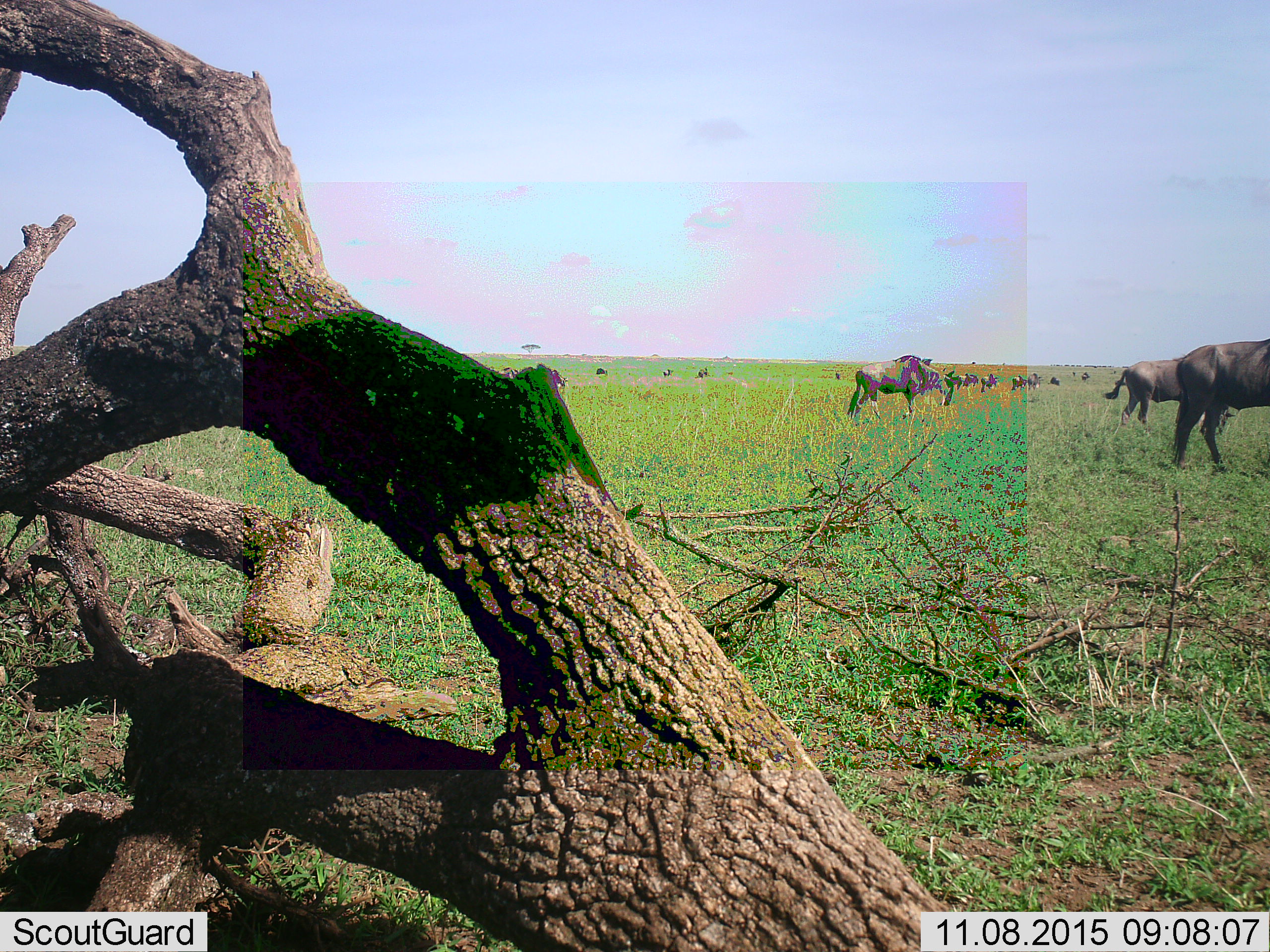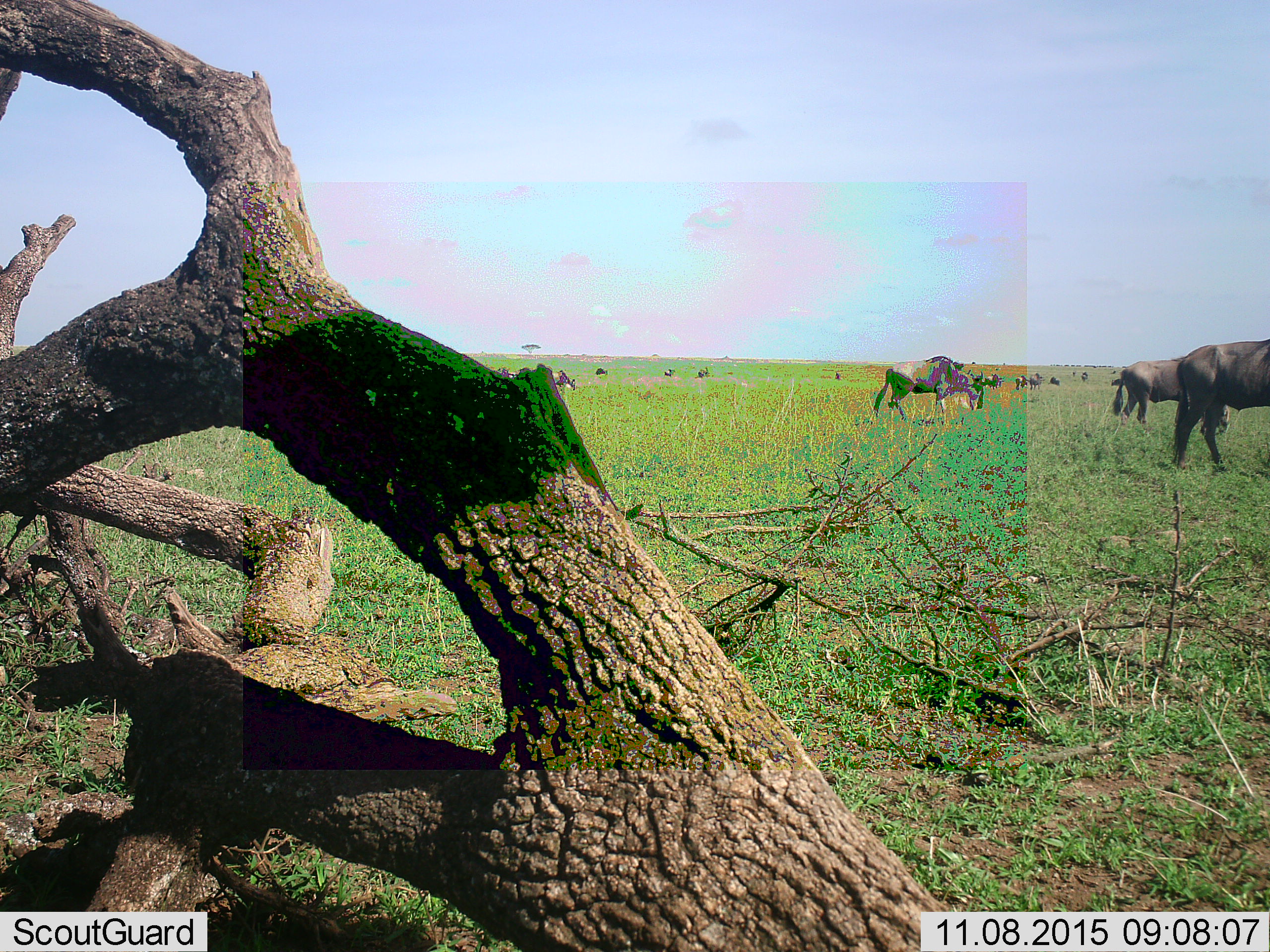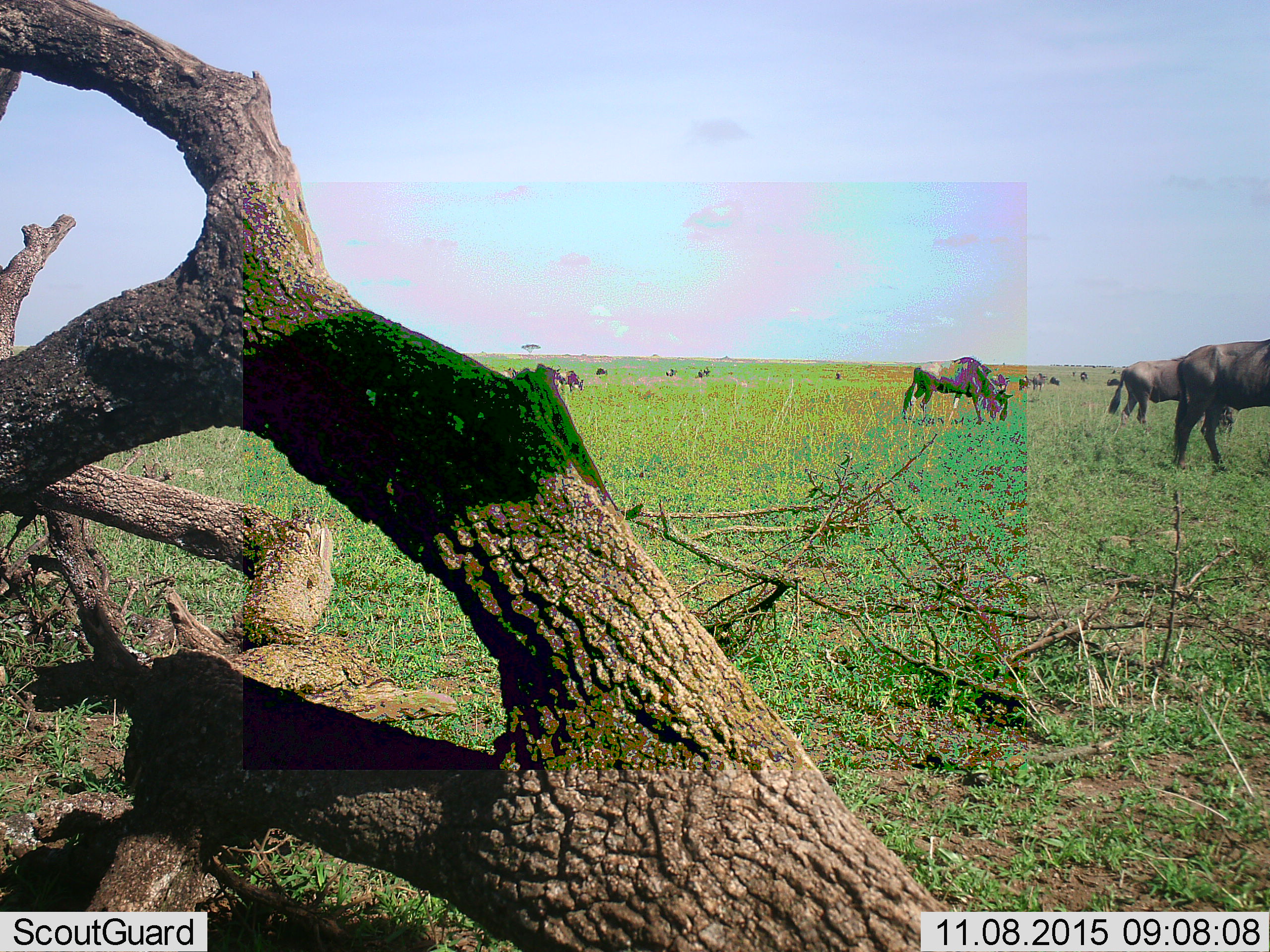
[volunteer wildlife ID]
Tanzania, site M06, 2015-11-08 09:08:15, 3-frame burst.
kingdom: Animalia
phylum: Chordata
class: Mammalia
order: Artiodactyla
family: Bovidae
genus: Connochaetes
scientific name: Connochaetes taurinus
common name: blue wildebeest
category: wildebeest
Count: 11-50.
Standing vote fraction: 75%.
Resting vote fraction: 12%.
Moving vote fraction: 88%.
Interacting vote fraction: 12%.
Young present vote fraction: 25%.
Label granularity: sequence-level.